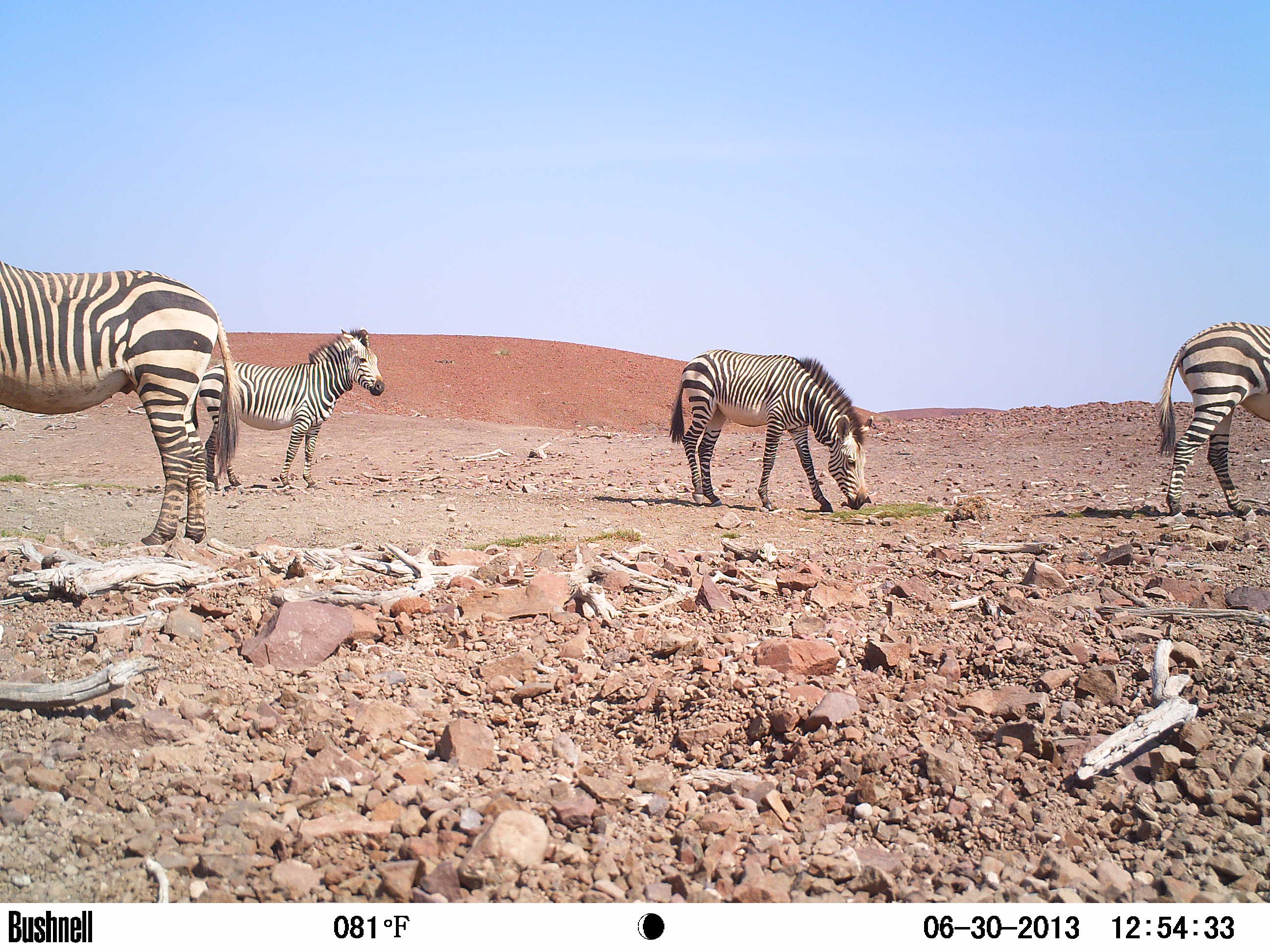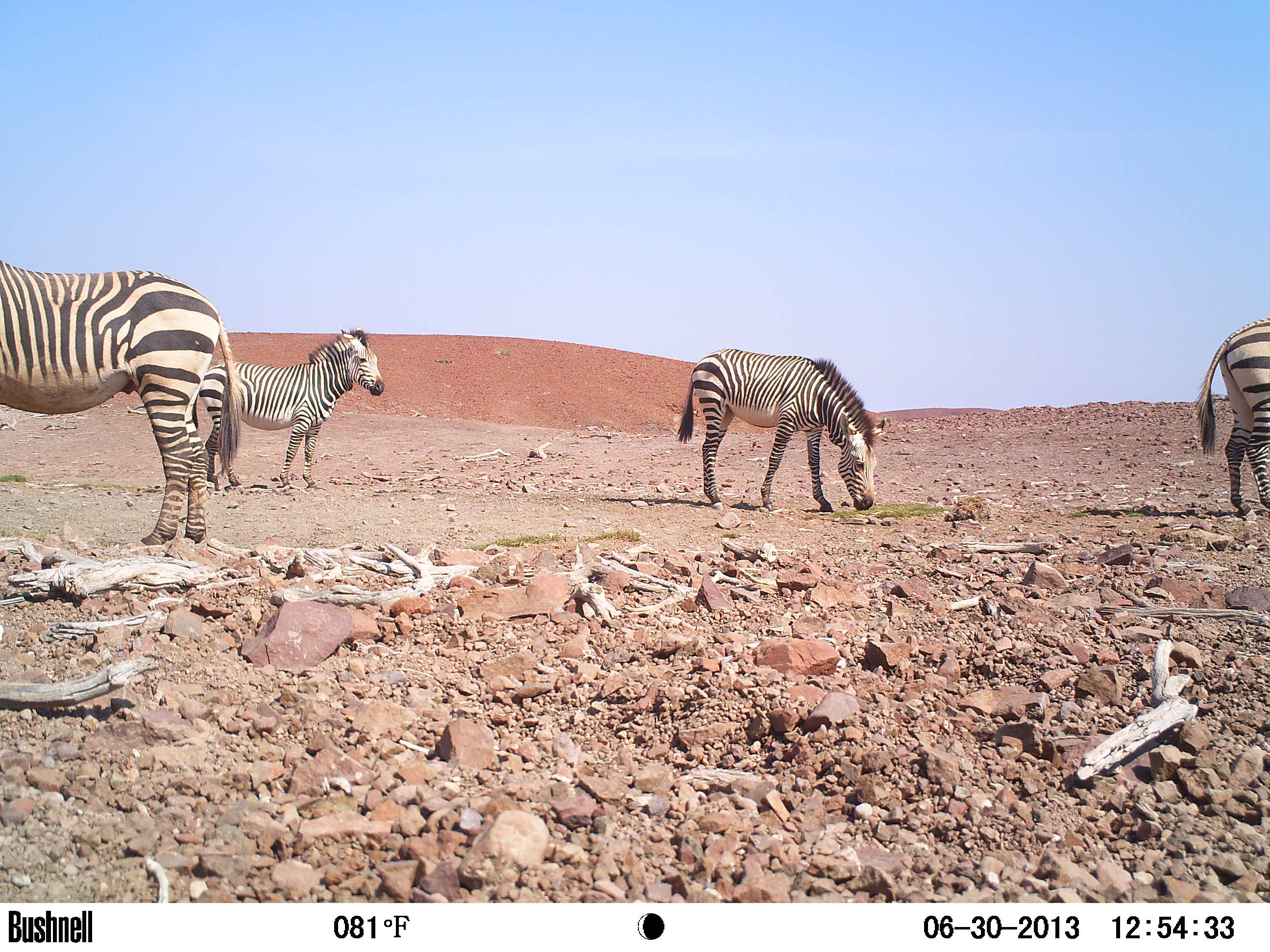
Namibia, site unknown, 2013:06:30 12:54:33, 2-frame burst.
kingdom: Animalia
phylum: Chordata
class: Mammalia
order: Perissodactyla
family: Equidae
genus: Equus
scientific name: Equus zebra hartmannae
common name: hartmann's mountain zebra